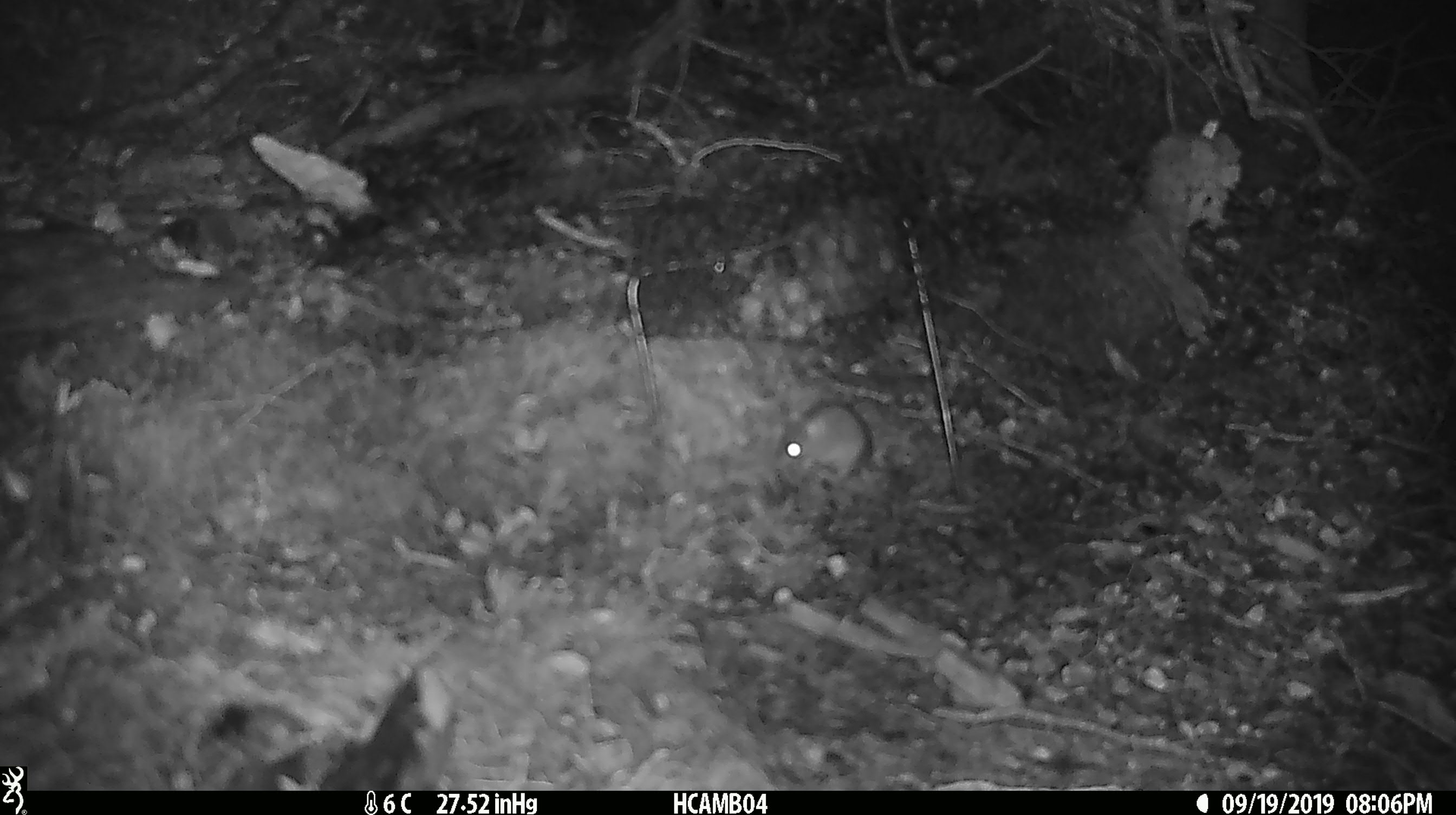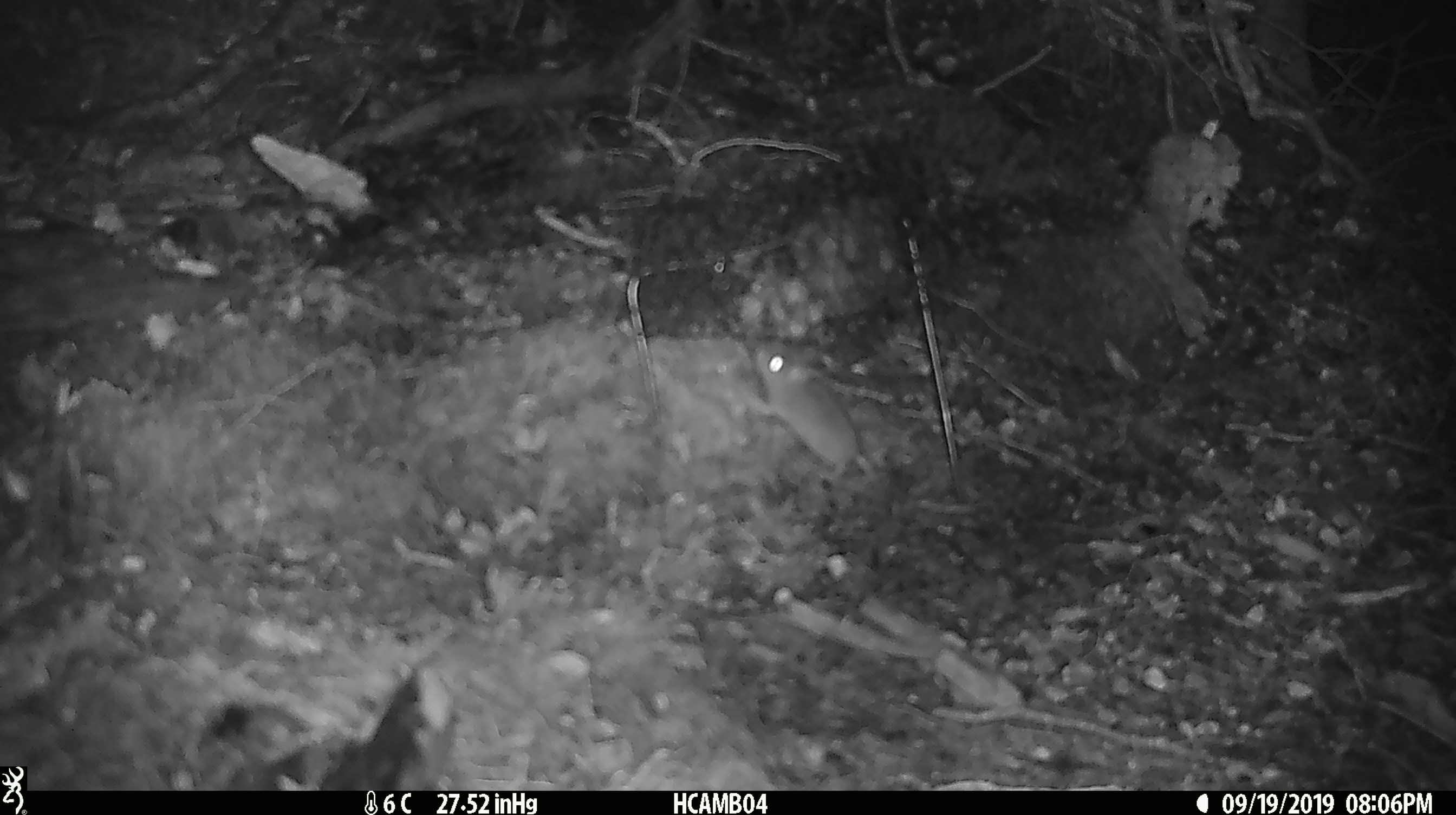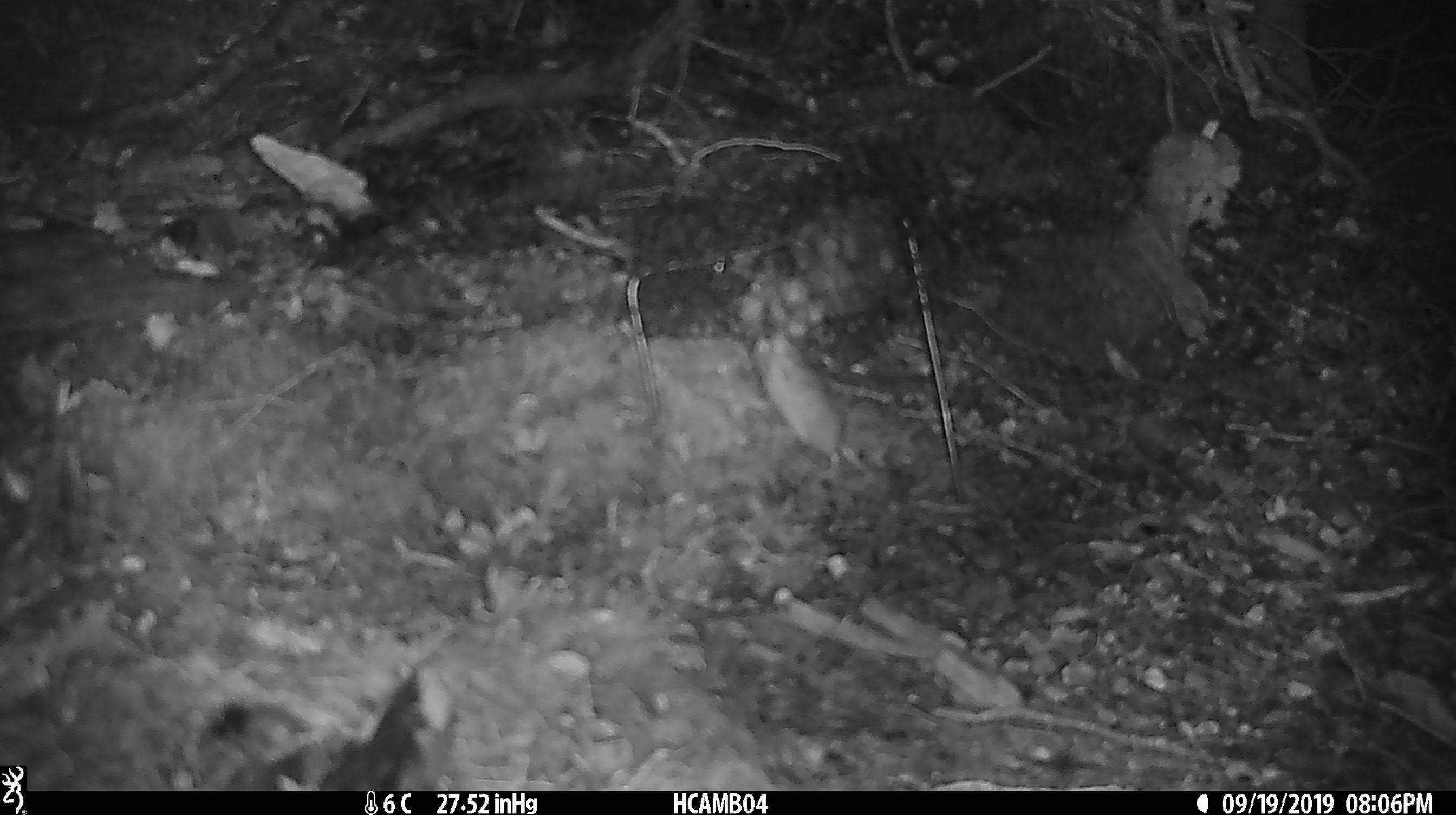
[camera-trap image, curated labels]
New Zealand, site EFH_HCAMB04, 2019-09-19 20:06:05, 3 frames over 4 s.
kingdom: Animalia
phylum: Chordata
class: Mammalia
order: Rodentia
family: Muridae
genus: Mus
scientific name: Mus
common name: mouse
Mouse (Mus).